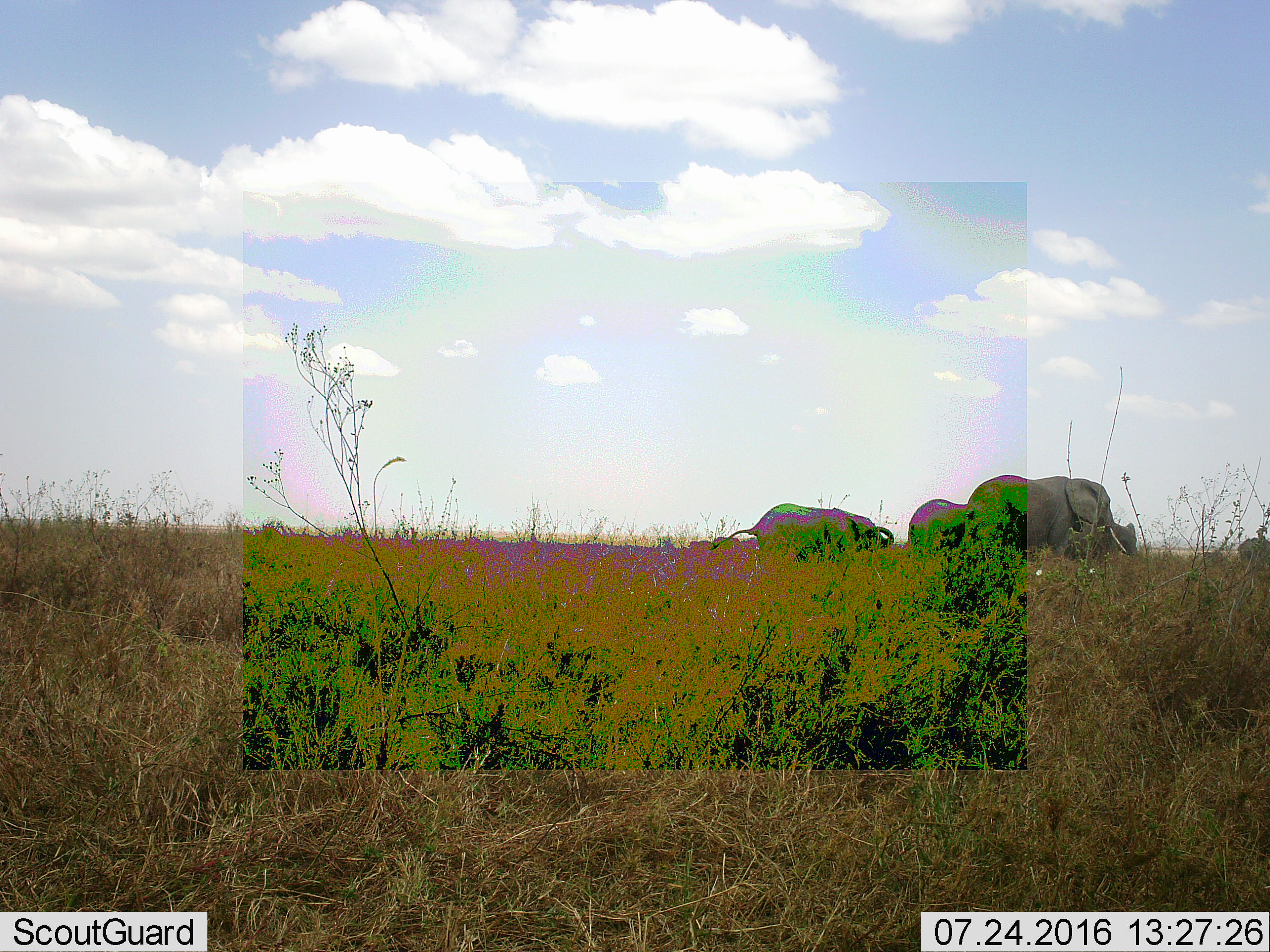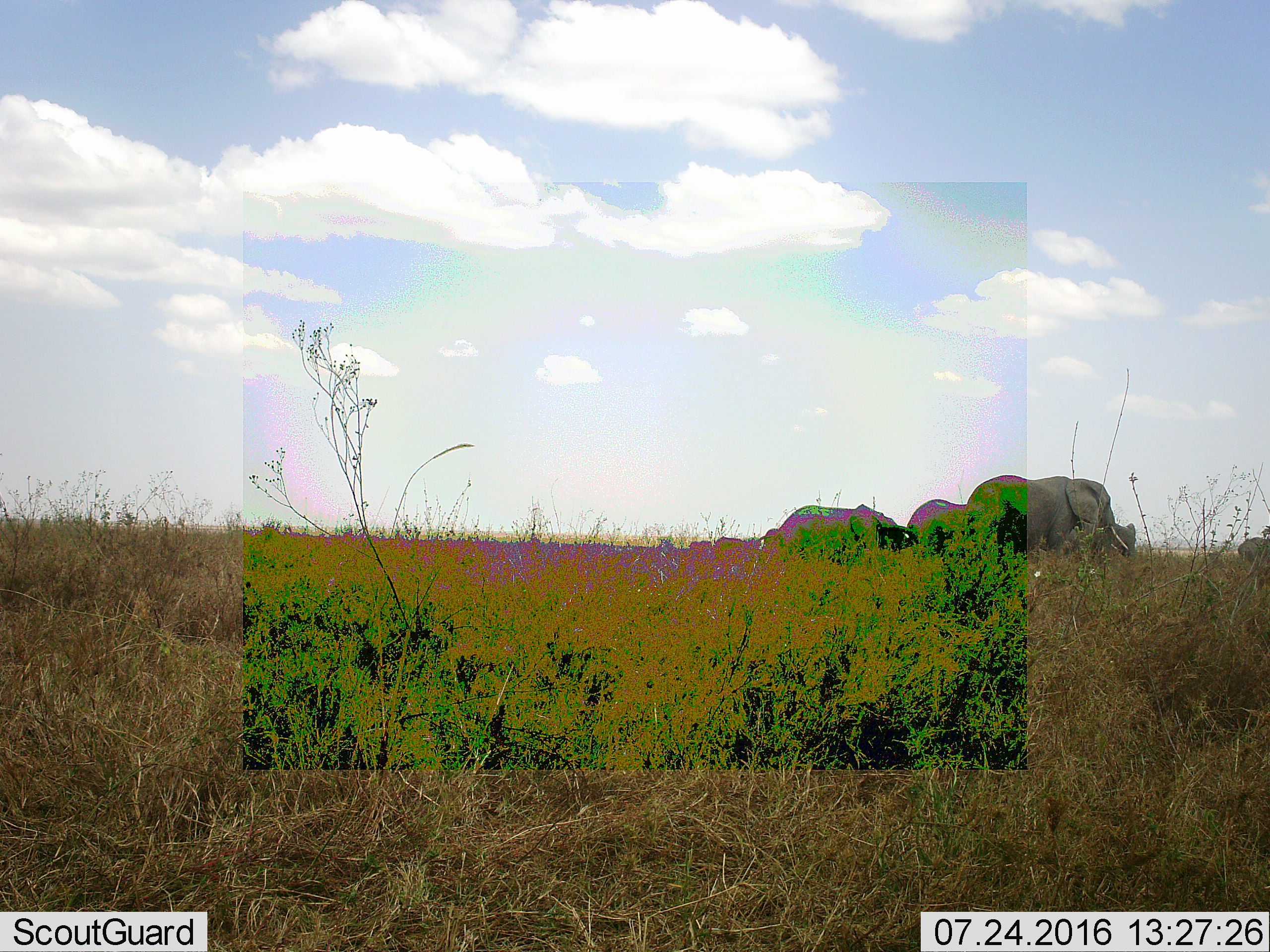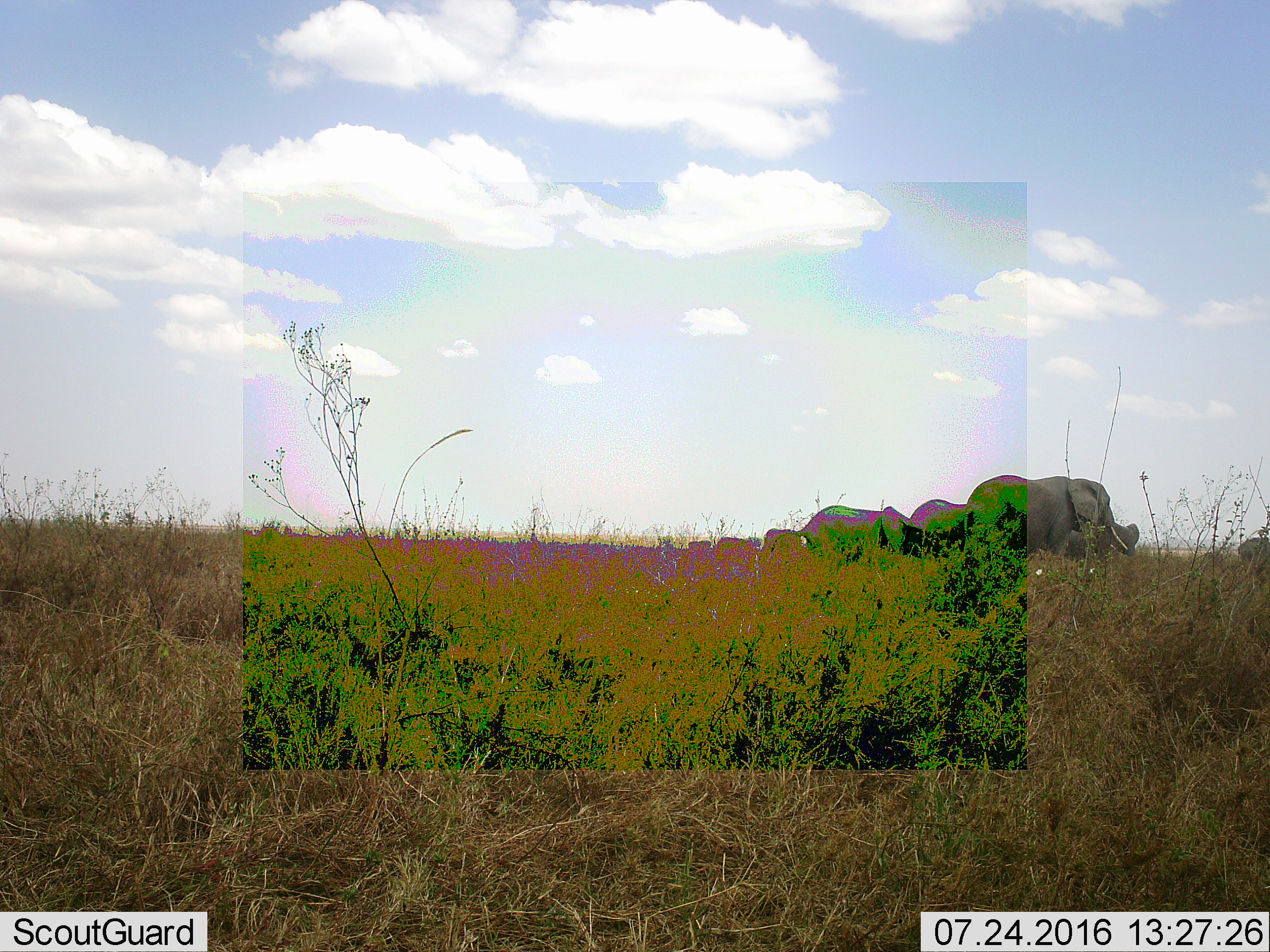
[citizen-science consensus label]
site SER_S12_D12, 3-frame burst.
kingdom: Animalia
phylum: Chordata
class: Mammalia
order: Proboscidea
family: Elephantidae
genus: Loxodonta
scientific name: Loxodonta africana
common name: african bush elephant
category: elephant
Elephant (african bush elephant) (Loxodonta africana), count 7. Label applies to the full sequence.